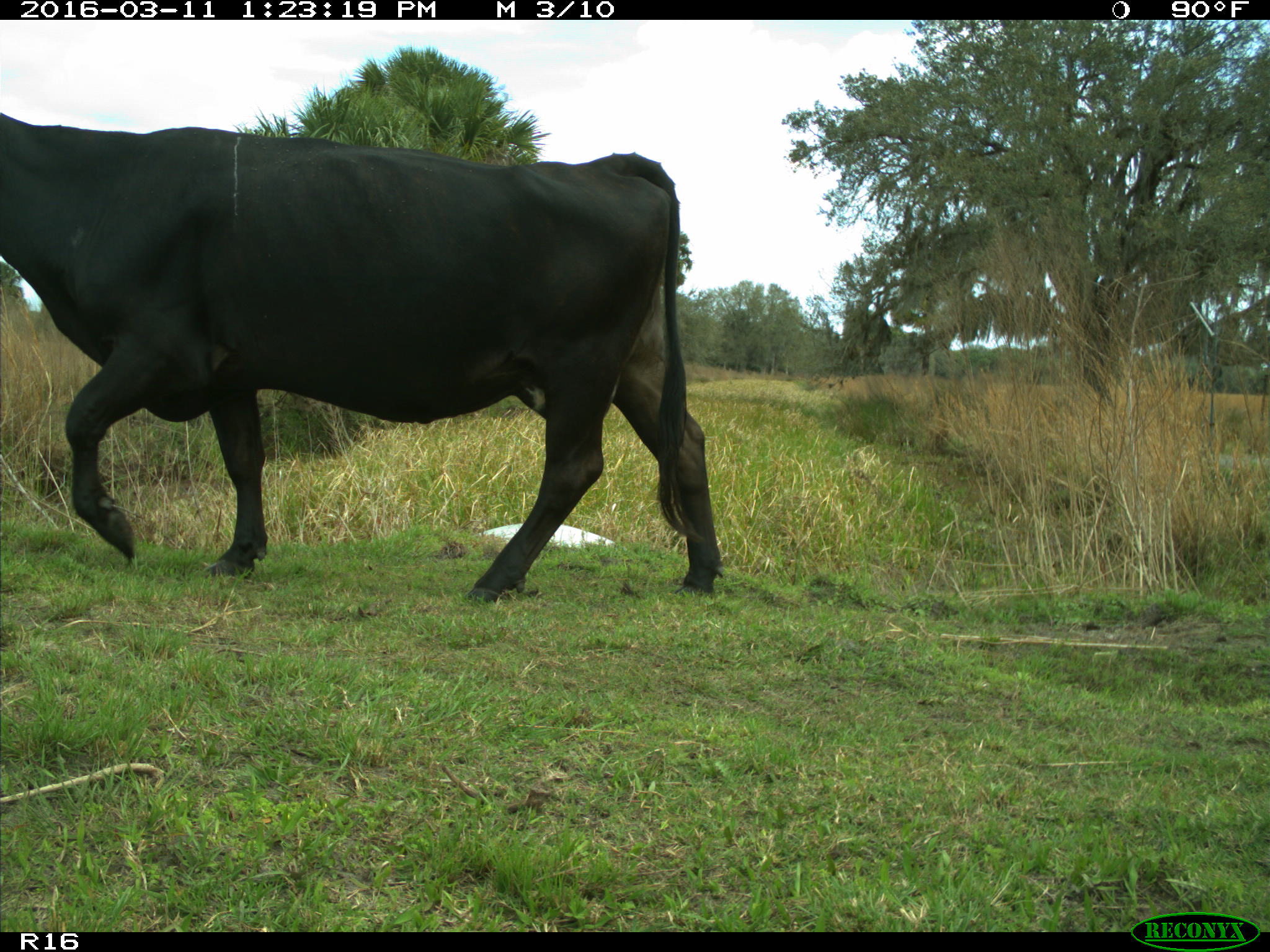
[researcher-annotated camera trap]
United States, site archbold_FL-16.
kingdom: Animalia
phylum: Chordata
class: Mammalia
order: Artiodactyla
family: Bovidae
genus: Bos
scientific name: Bos taurus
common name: domestic cow